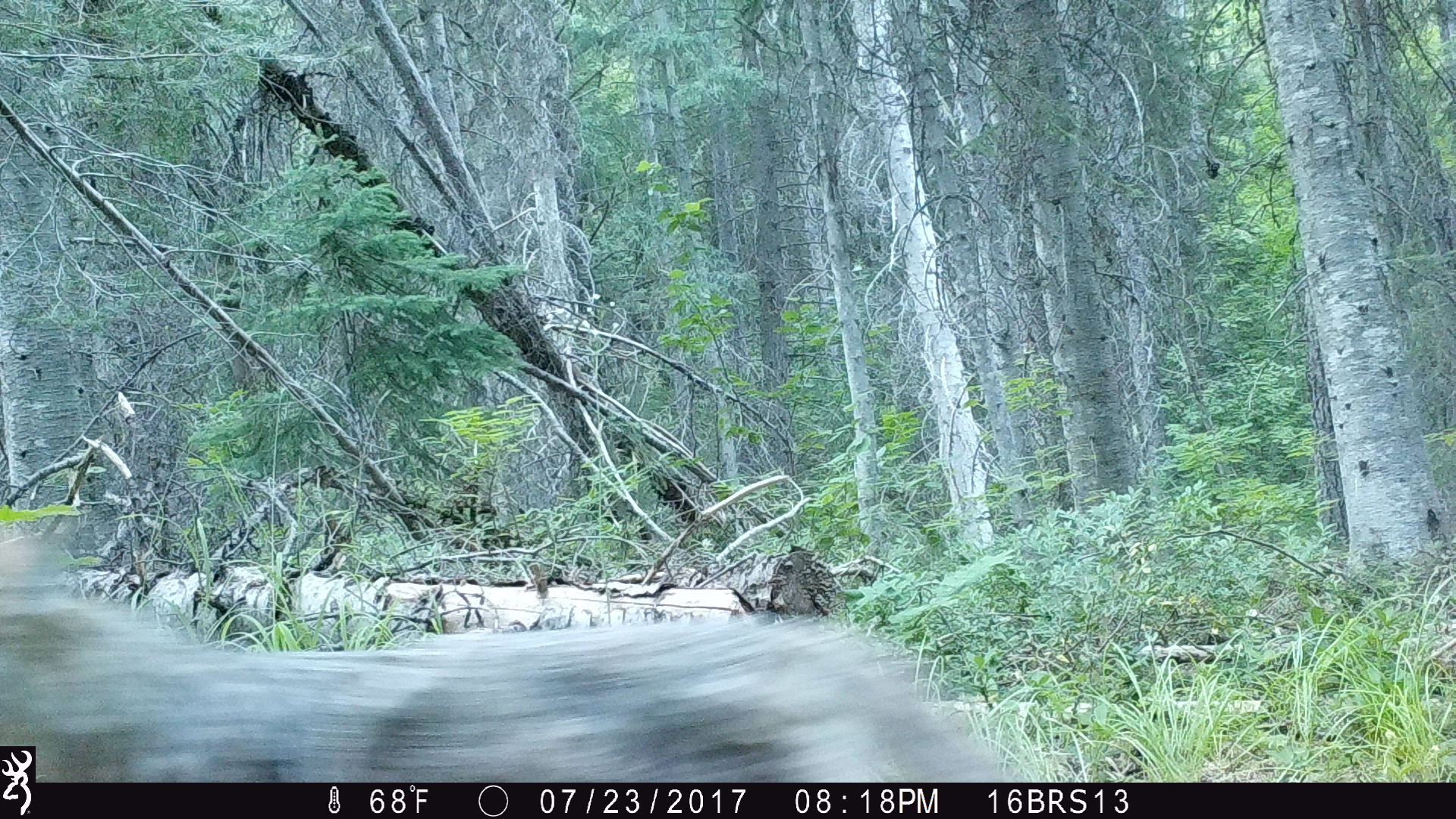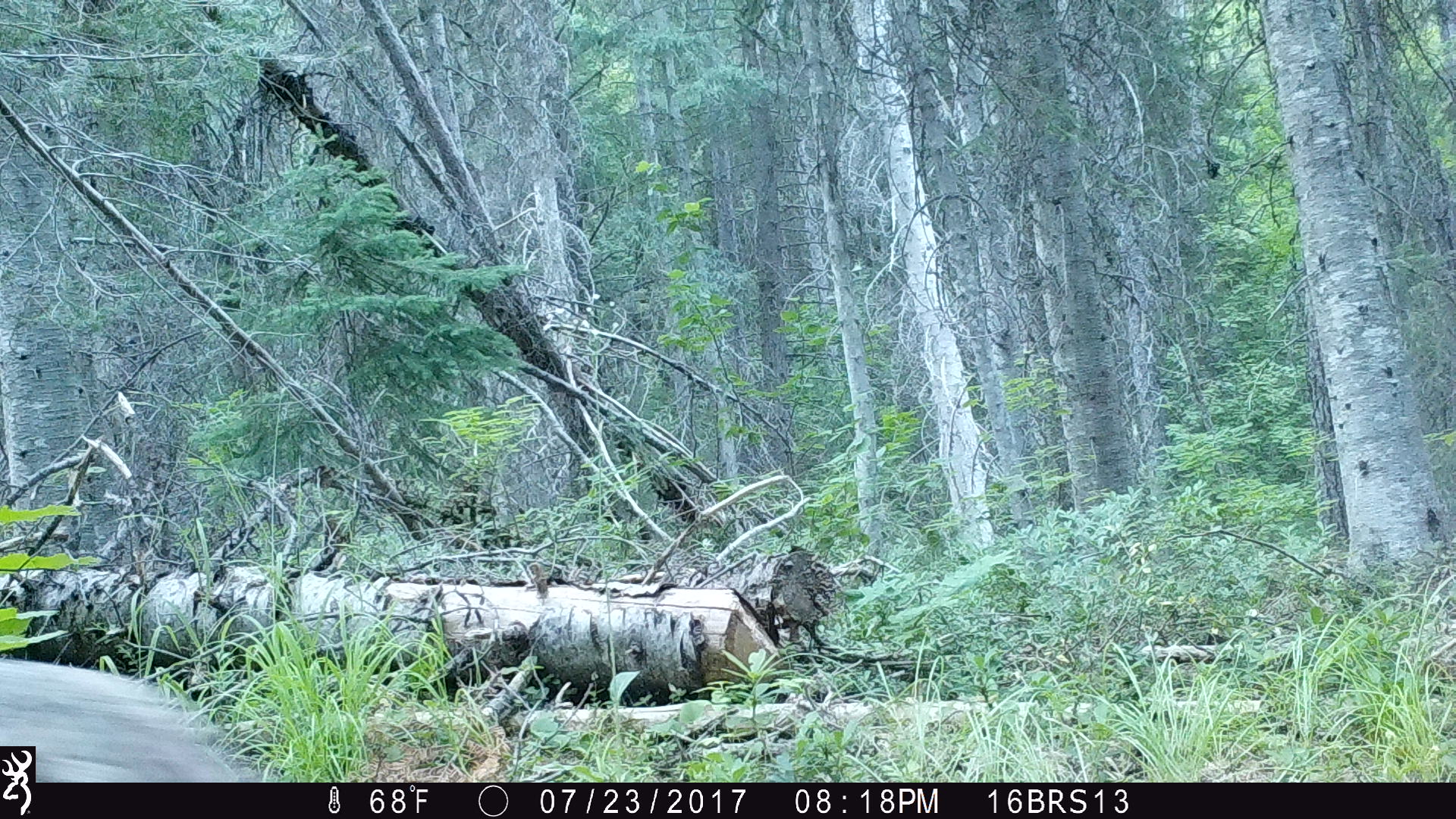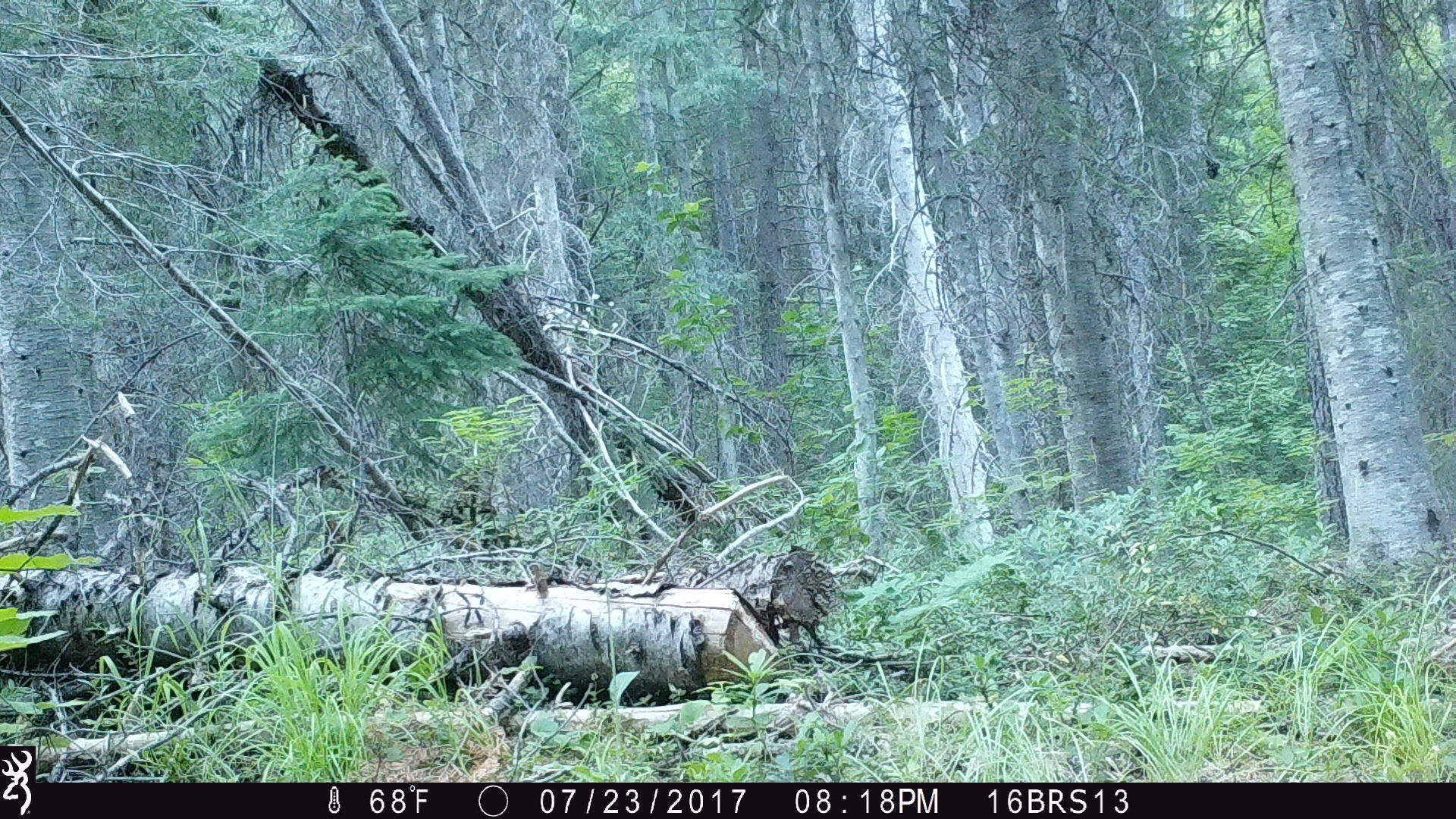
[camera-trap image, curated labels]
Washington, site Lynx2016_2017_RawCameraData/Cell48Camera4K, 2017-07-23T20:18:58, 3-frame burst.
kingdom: Animalia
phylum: Chordata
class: Mammalia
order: Carnivora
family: Canidae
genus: Canis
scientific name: Canis latrans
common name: coyote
Canis latrans (coyote). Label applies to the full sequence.